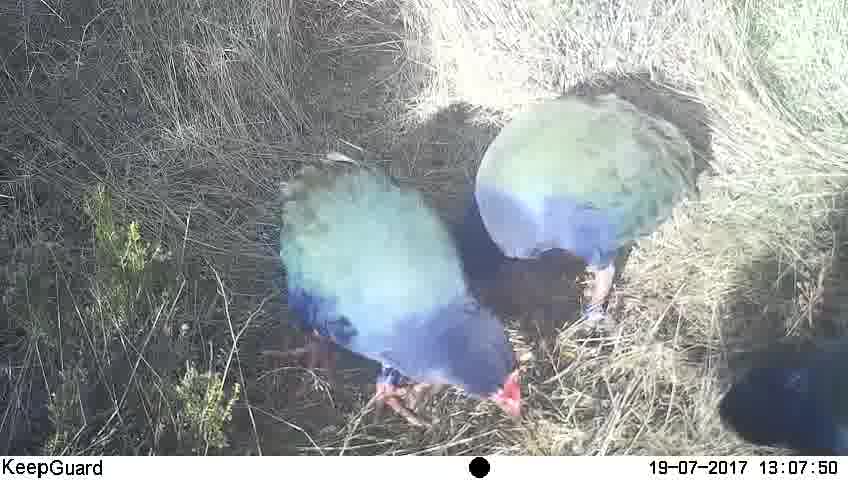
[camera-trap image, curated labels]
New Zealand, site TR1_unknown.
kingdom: Animalia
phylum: Chordata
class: Aves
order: Gruiformes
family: Rallidae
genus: Porphyrio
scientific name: Porphyrio mantelli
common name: takahe